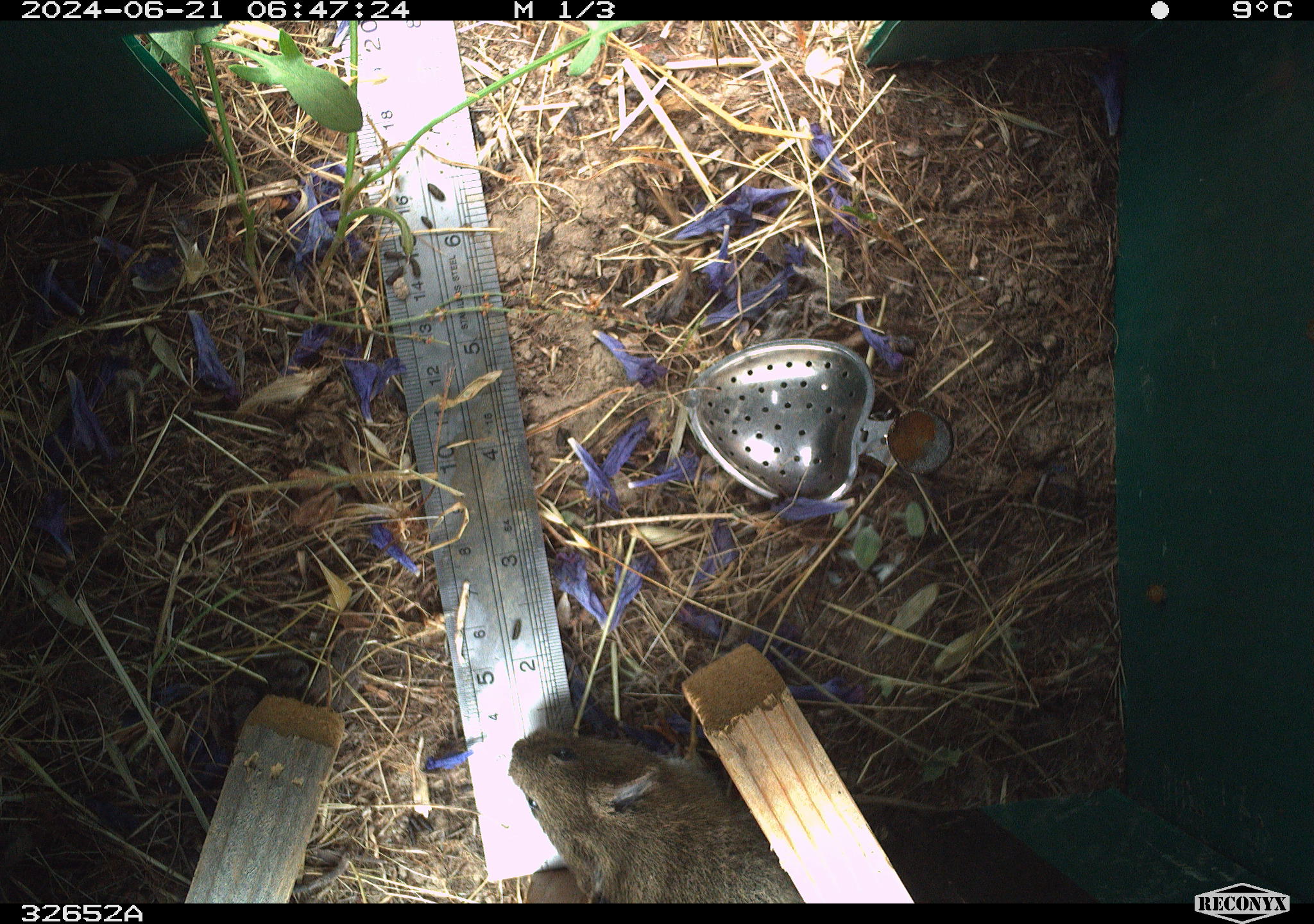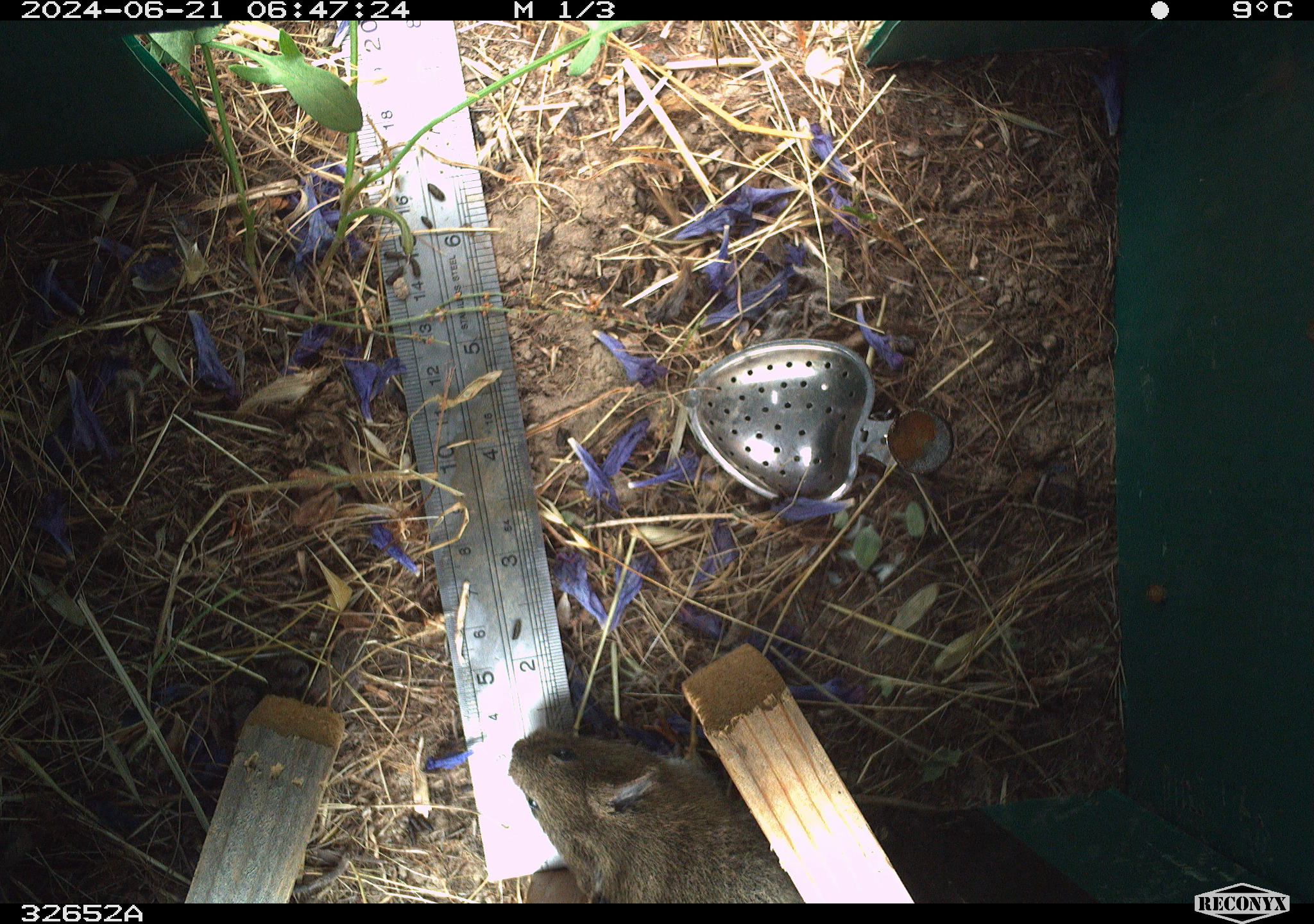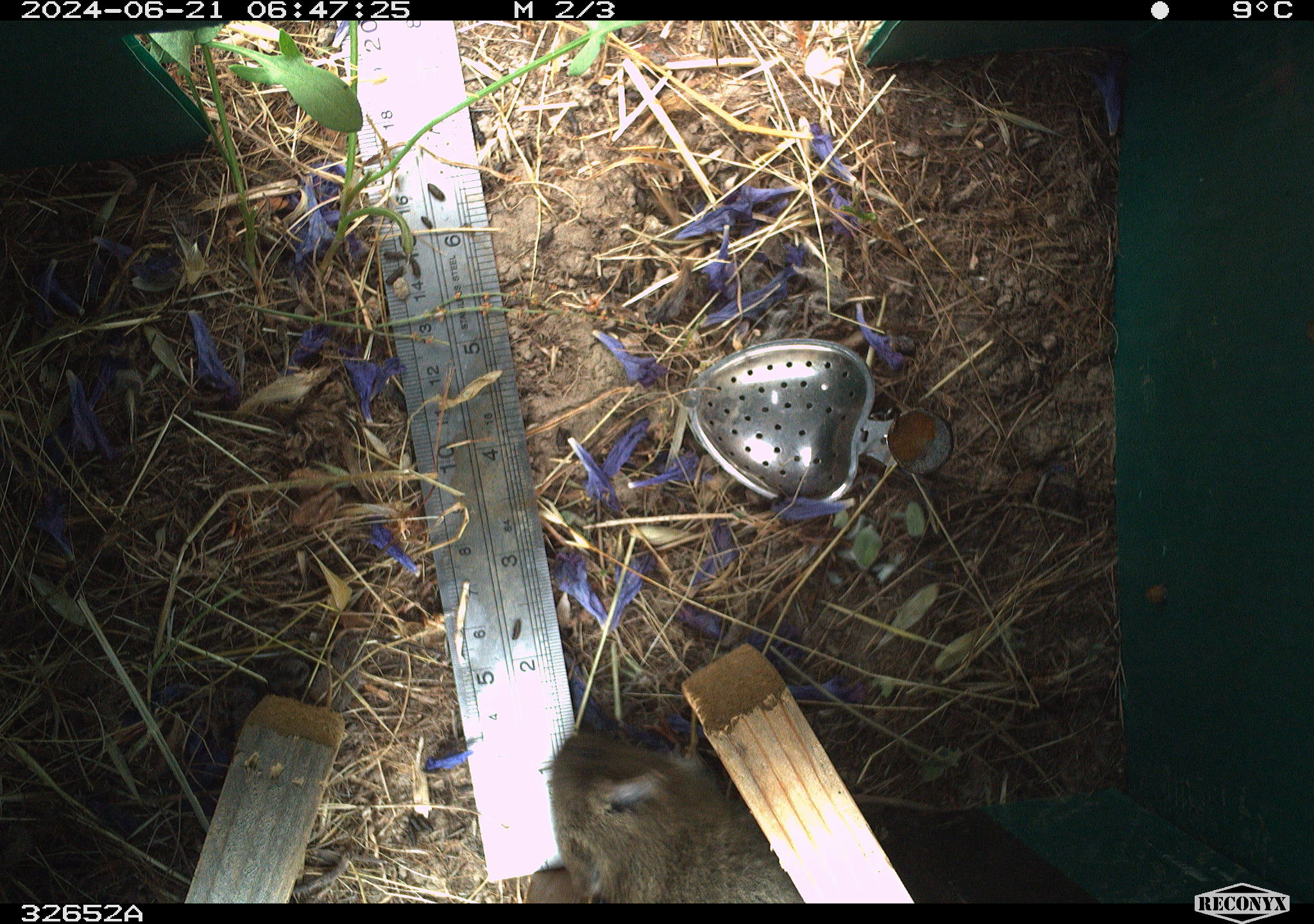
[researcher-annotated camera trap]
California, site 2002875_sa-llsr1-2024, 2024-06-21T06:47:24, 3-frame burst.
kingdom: Animalia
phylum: Chordata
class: Mammalia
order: Rodentia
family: Cricetidae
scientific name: Arvicolinae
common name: voles, lemmings, and muskrats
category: arvicolinae subfamily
Arvicolinae subfamily (voles, lemmings, and muskrats) (Arvicolinae).